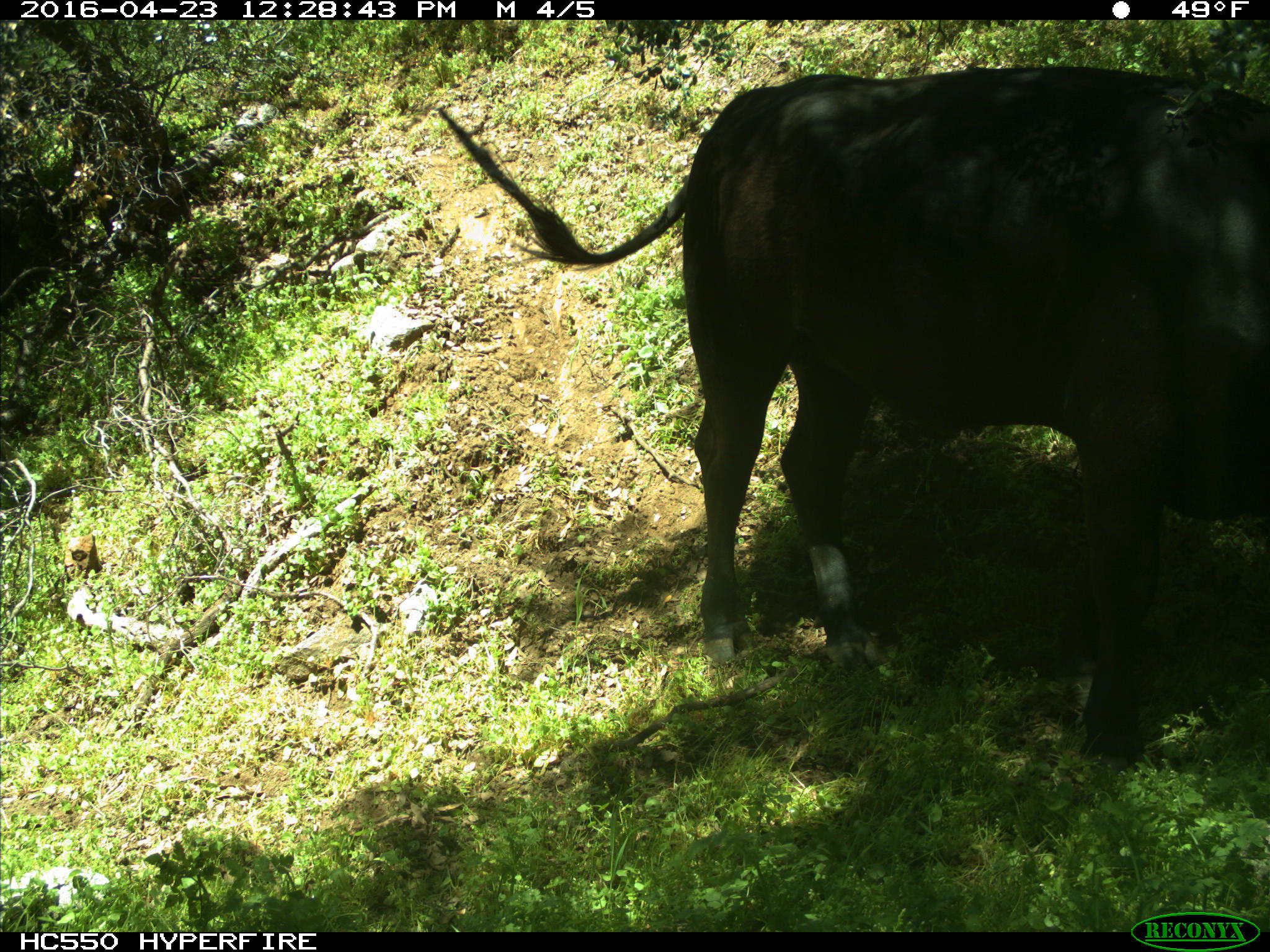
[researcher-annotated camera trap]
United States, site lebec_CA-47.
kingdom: Animalia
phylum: Chordata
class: Mammalia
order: Artiodactyla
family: Bovidae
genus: Bos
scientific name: Bos taurus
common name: domestic cow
Bos taurus (domestic cow).